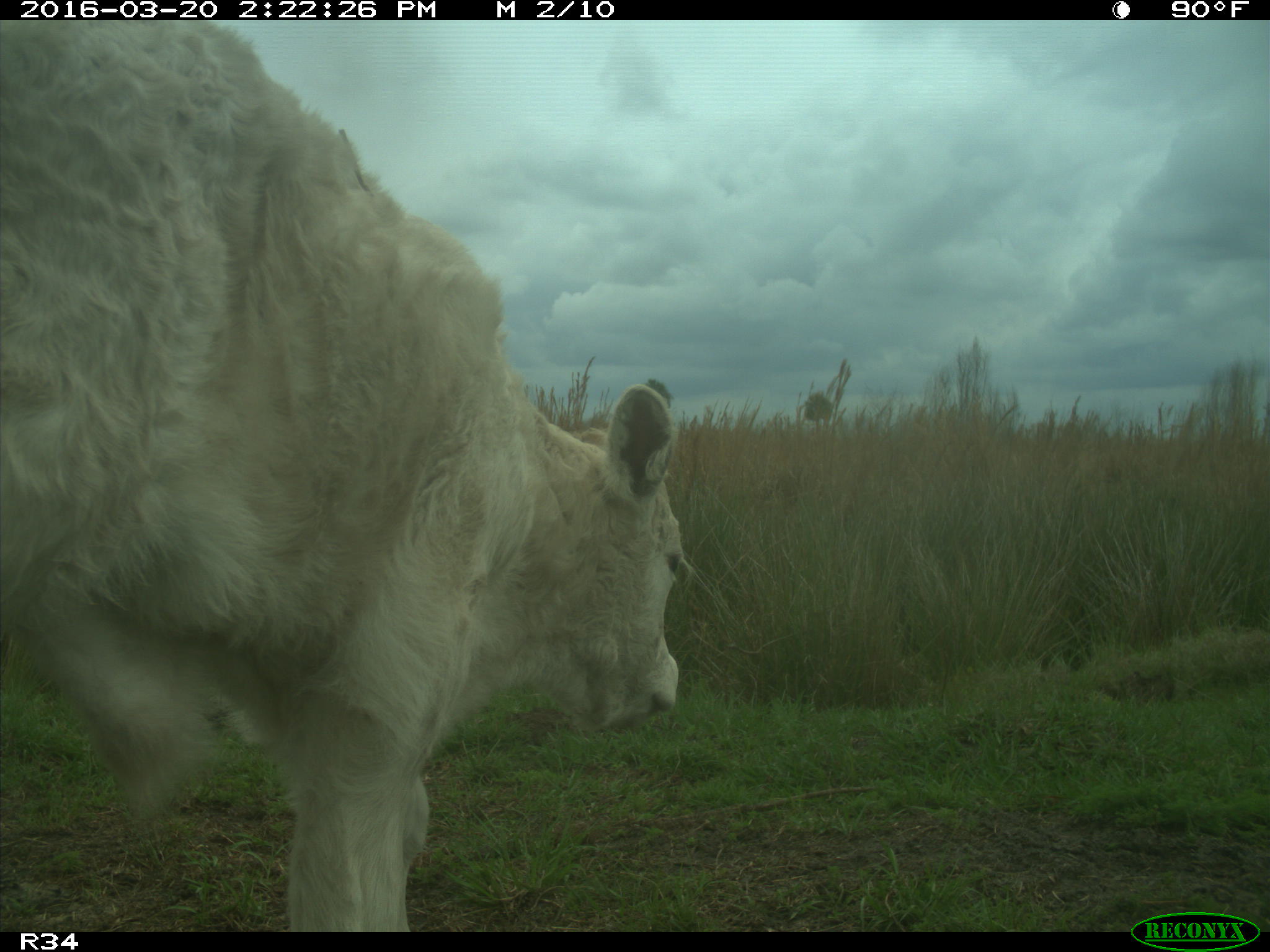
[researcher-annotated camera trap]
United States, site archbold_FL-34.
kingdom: Animalia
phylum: Chordata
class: Mammalia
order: Artiodactyla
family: Bovidae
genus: Bos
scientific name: Bos taurus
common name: domestic cow